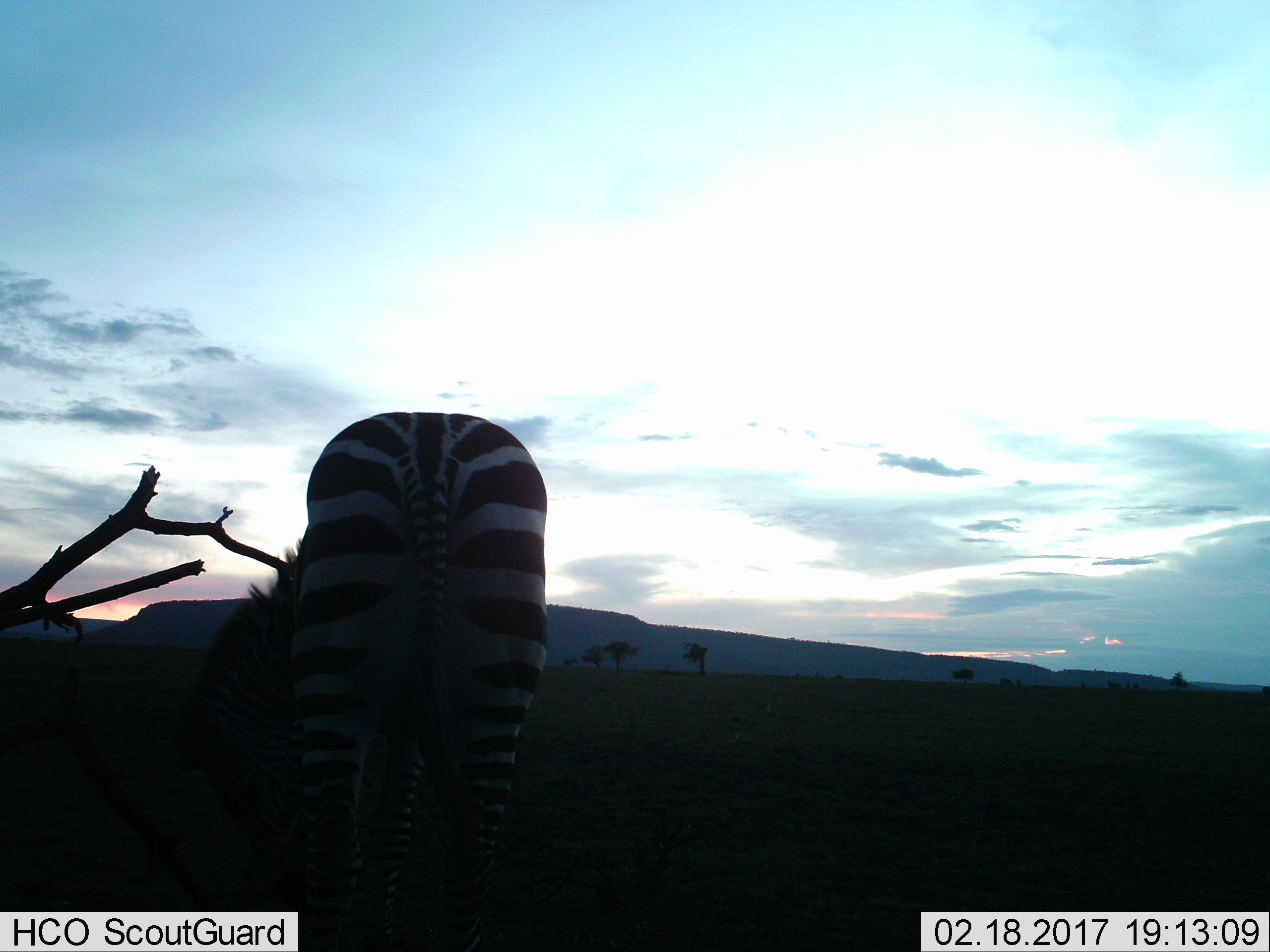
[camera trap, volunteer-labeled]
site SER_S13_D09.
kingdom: Animalia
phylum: Chordata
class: Mammalia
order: Perissodactyla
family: Equidae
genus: Equus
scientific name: Equus quagga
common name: plains zebra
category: zebraplains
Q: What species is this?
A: Zebraplains (plains zebra) (Equus quagga).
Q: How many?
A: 1.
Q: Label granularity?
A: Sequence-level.